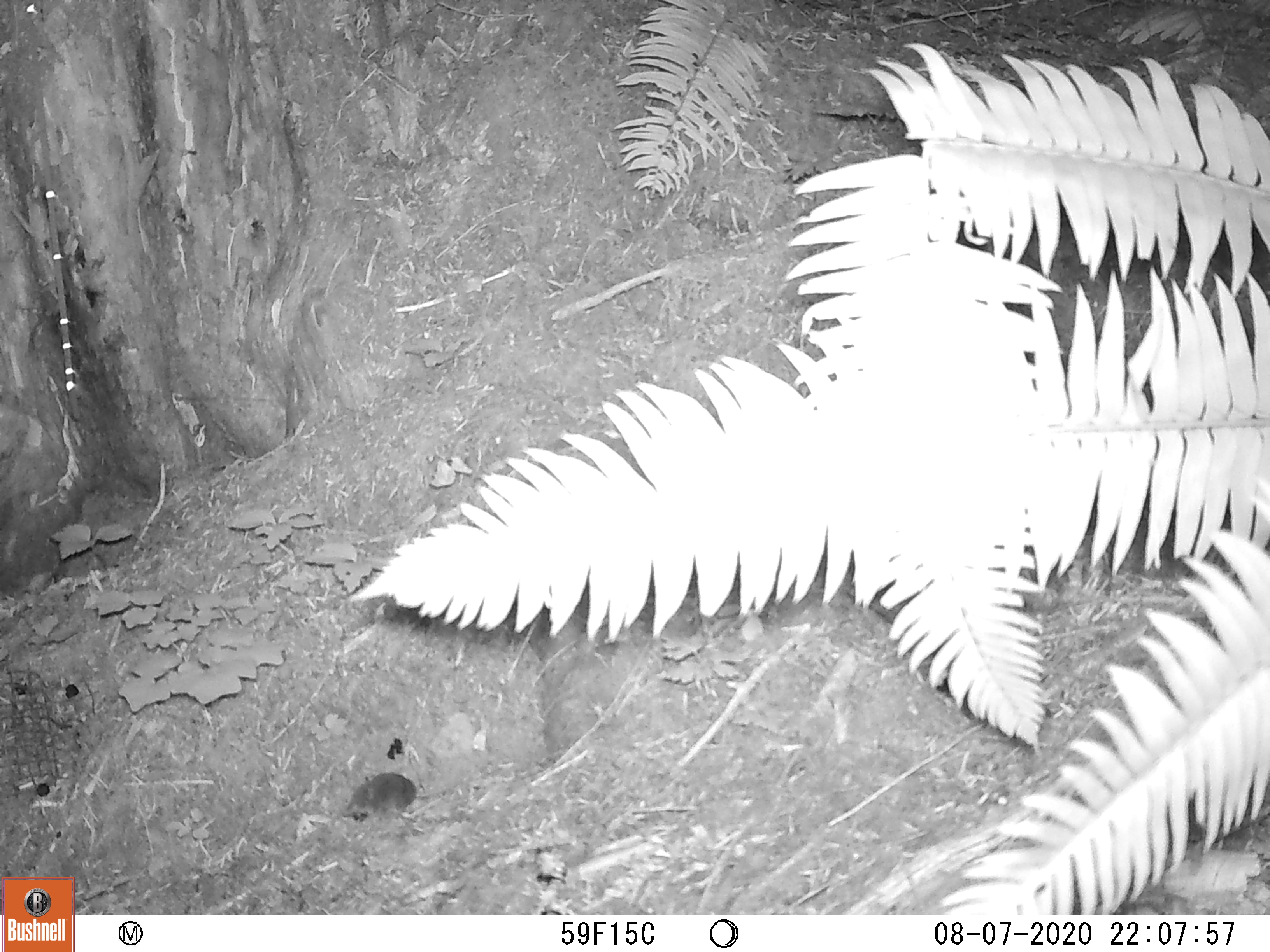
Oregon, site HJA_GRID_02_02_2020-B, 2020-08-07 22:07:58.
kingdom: Animalia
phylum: Chordata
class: Mammalia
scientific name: Mammalia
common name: small mammal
Small mammal (Mammalia).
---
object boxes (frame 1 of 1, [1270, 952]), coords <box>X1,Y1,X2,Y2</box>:
small mammal: <box>331,768,434,830</box>